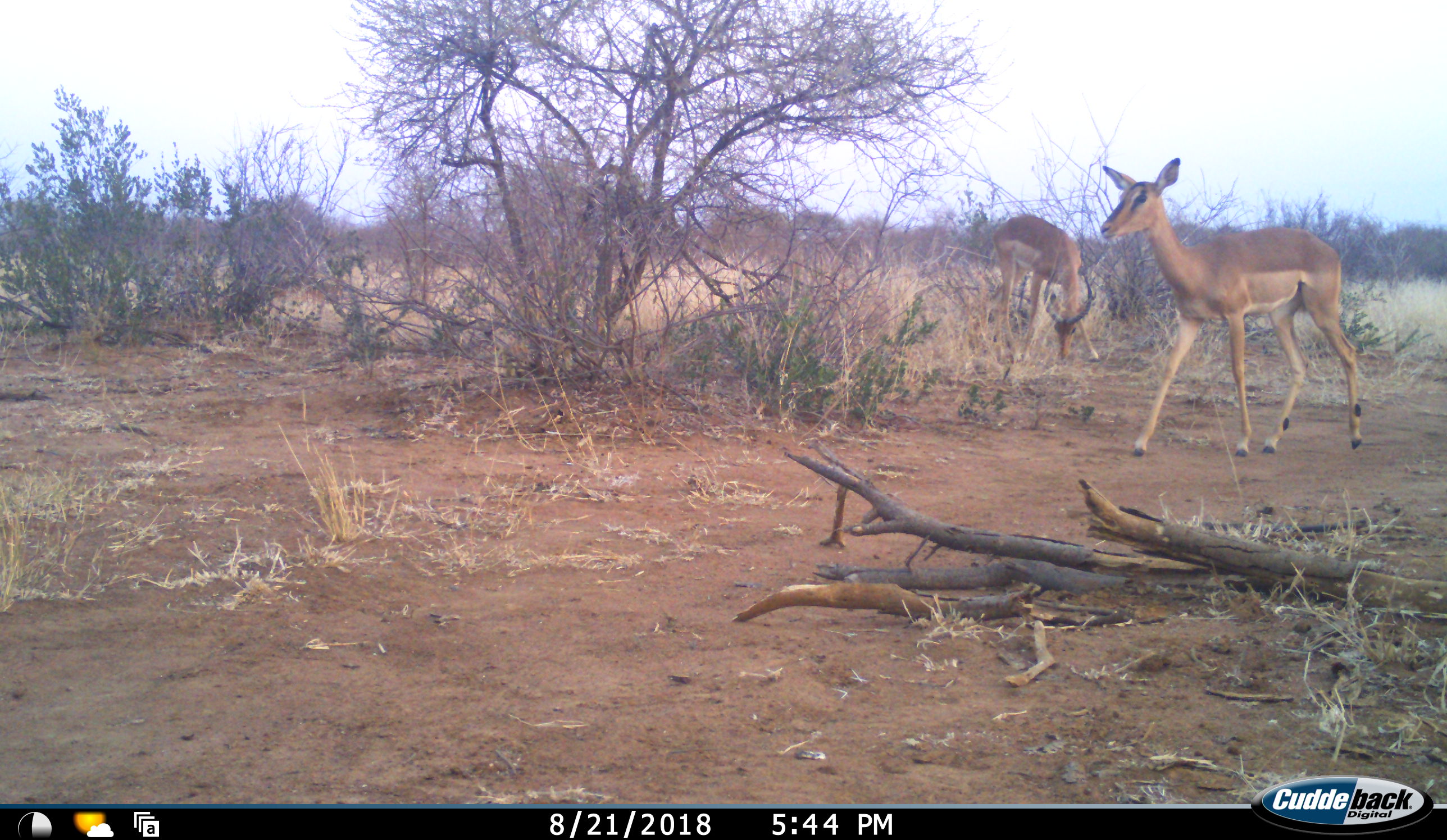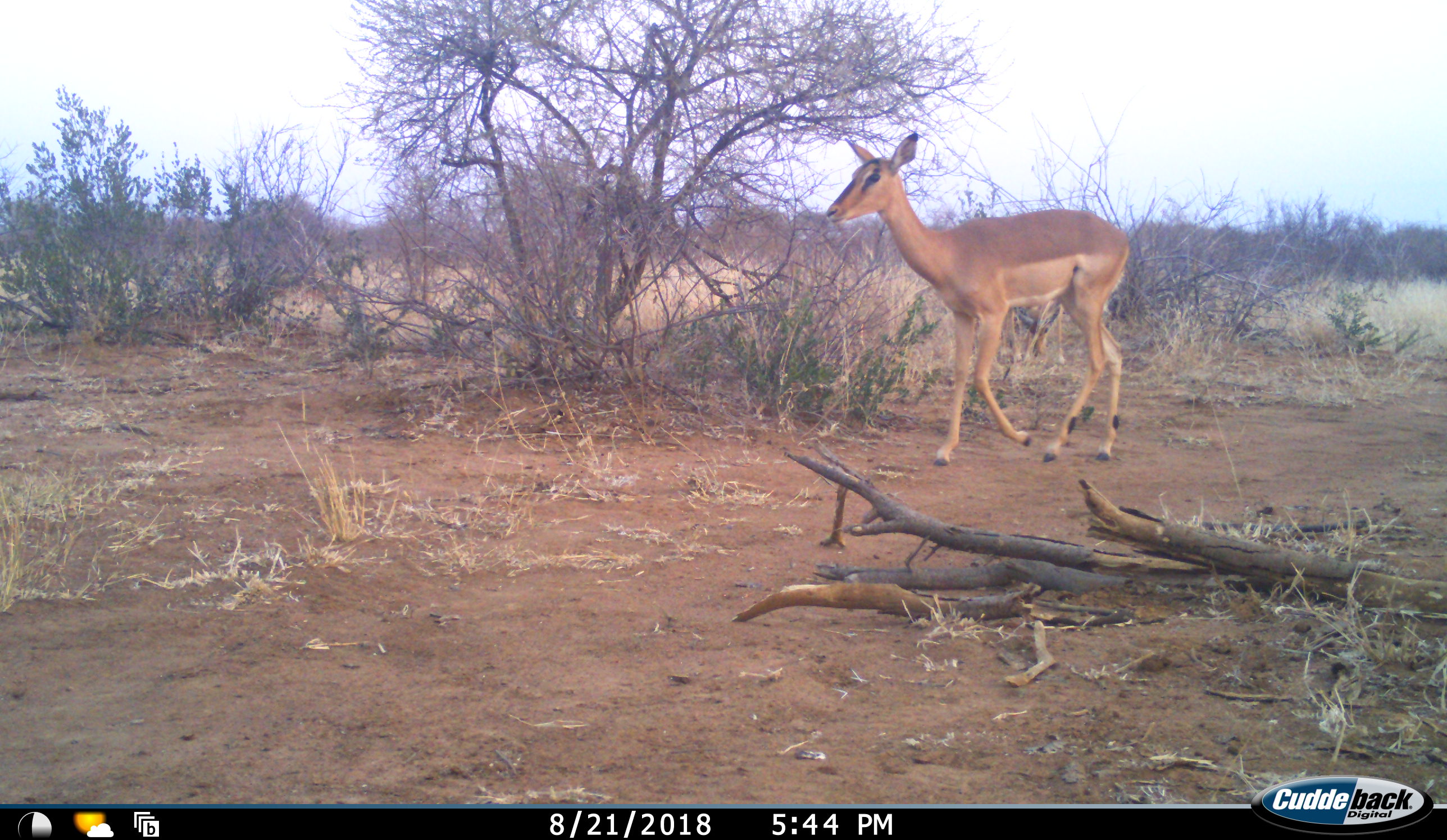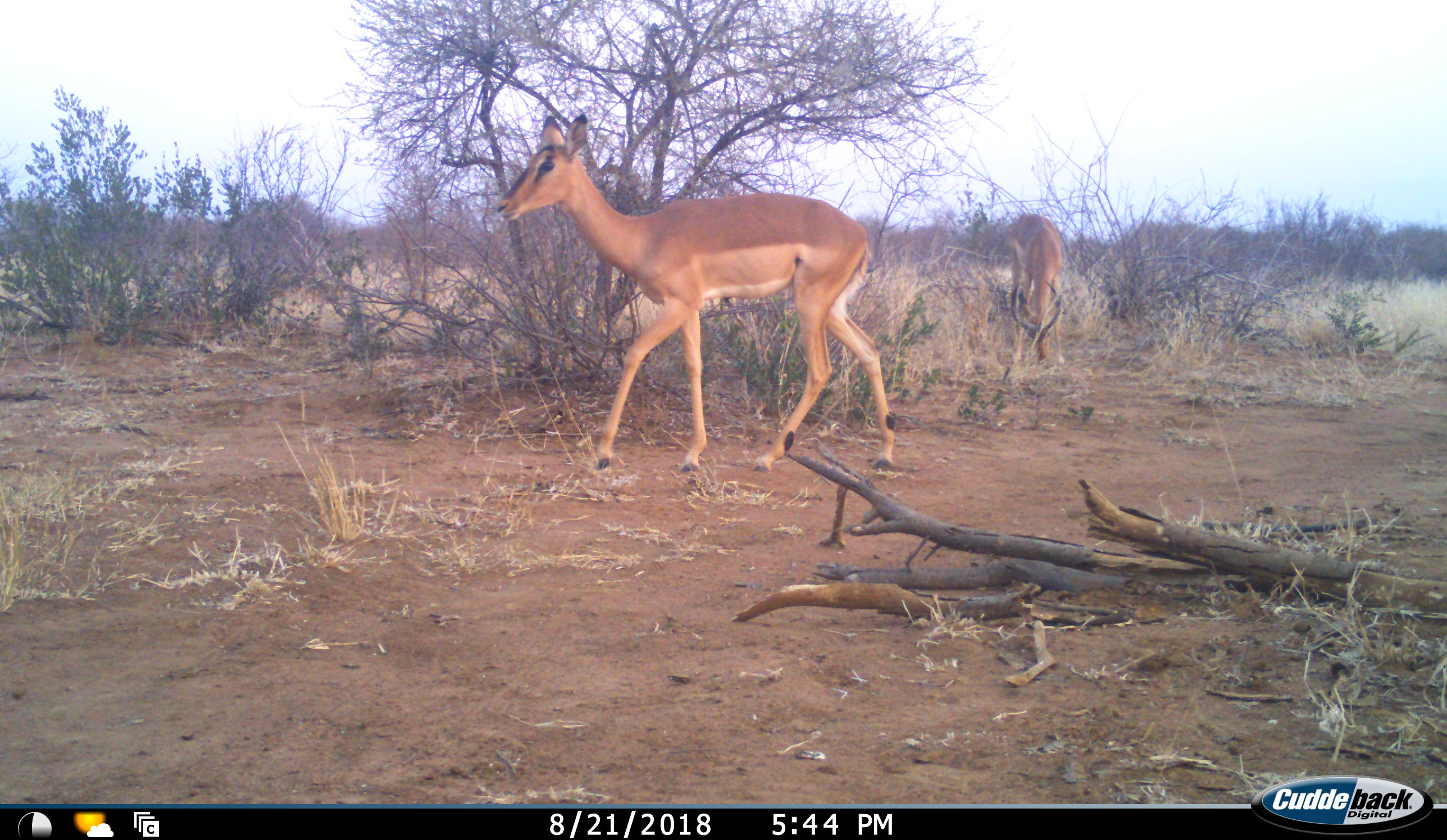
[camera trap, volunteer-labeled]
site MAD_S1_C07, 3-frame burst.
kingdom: Animalia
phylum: Chordata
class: Mammalia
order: Artiodactyla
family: Bovidae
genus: Aepyceros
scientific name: Aepyceros melampus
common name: impala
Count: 2.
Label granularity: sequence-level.